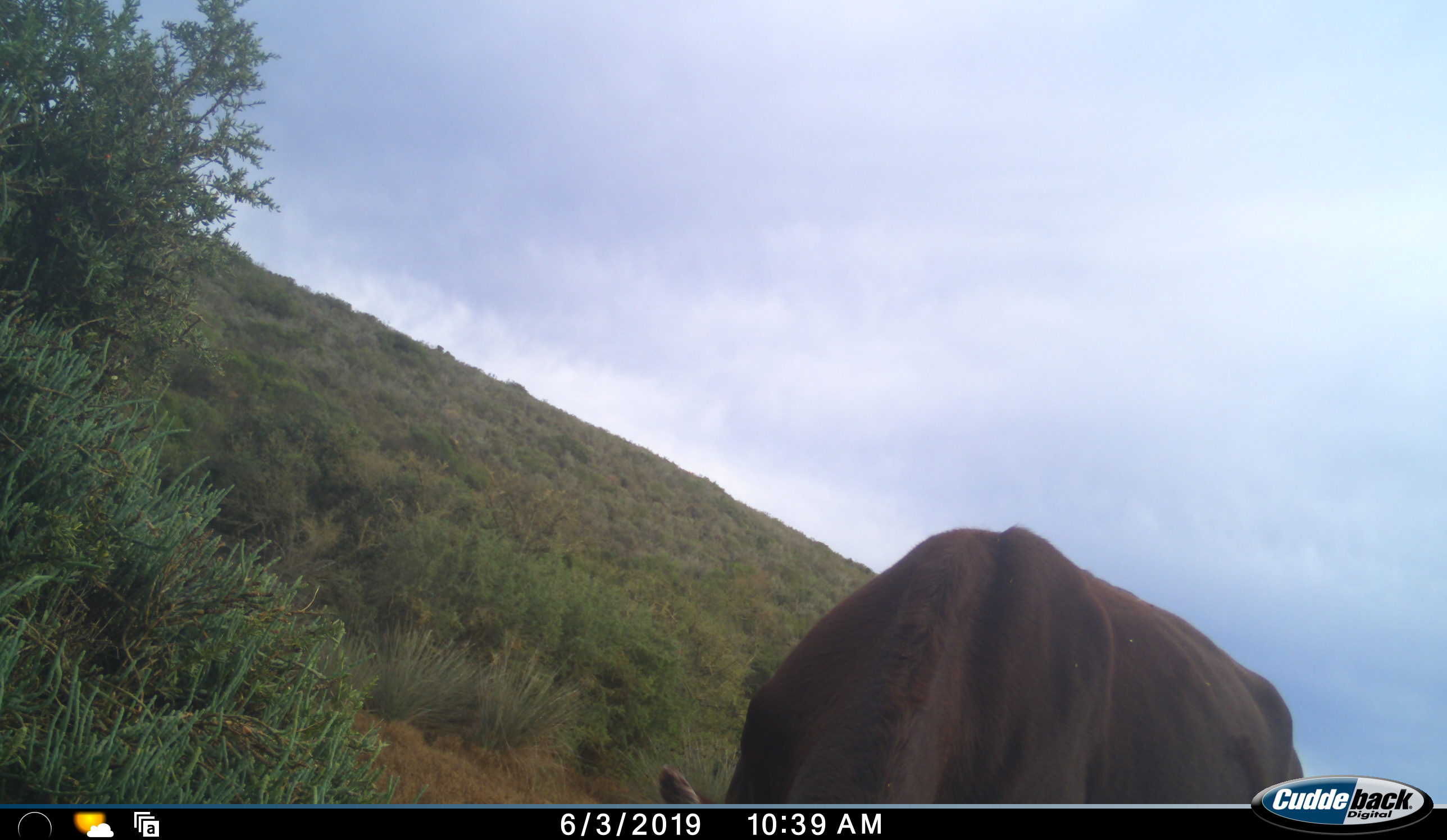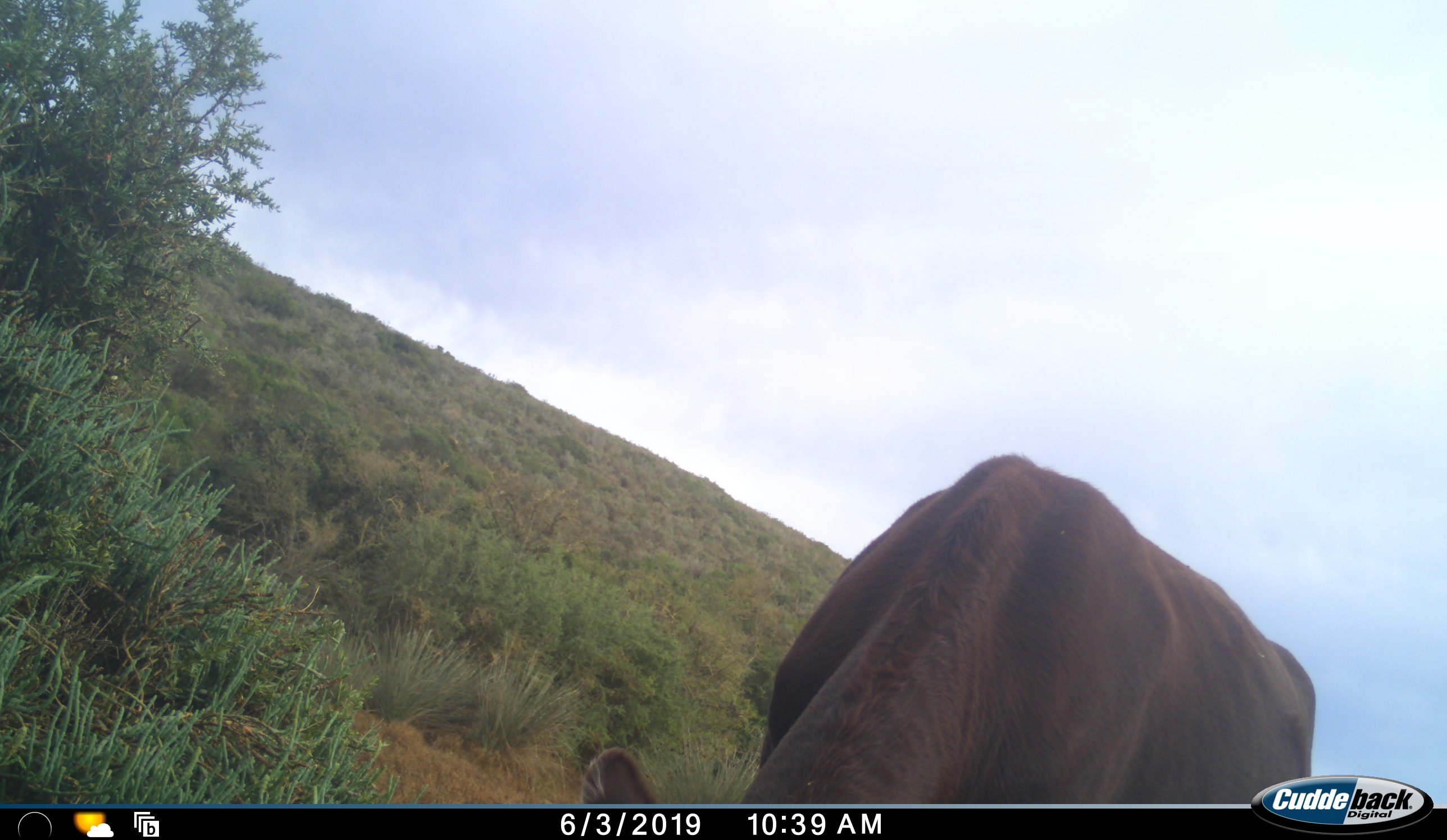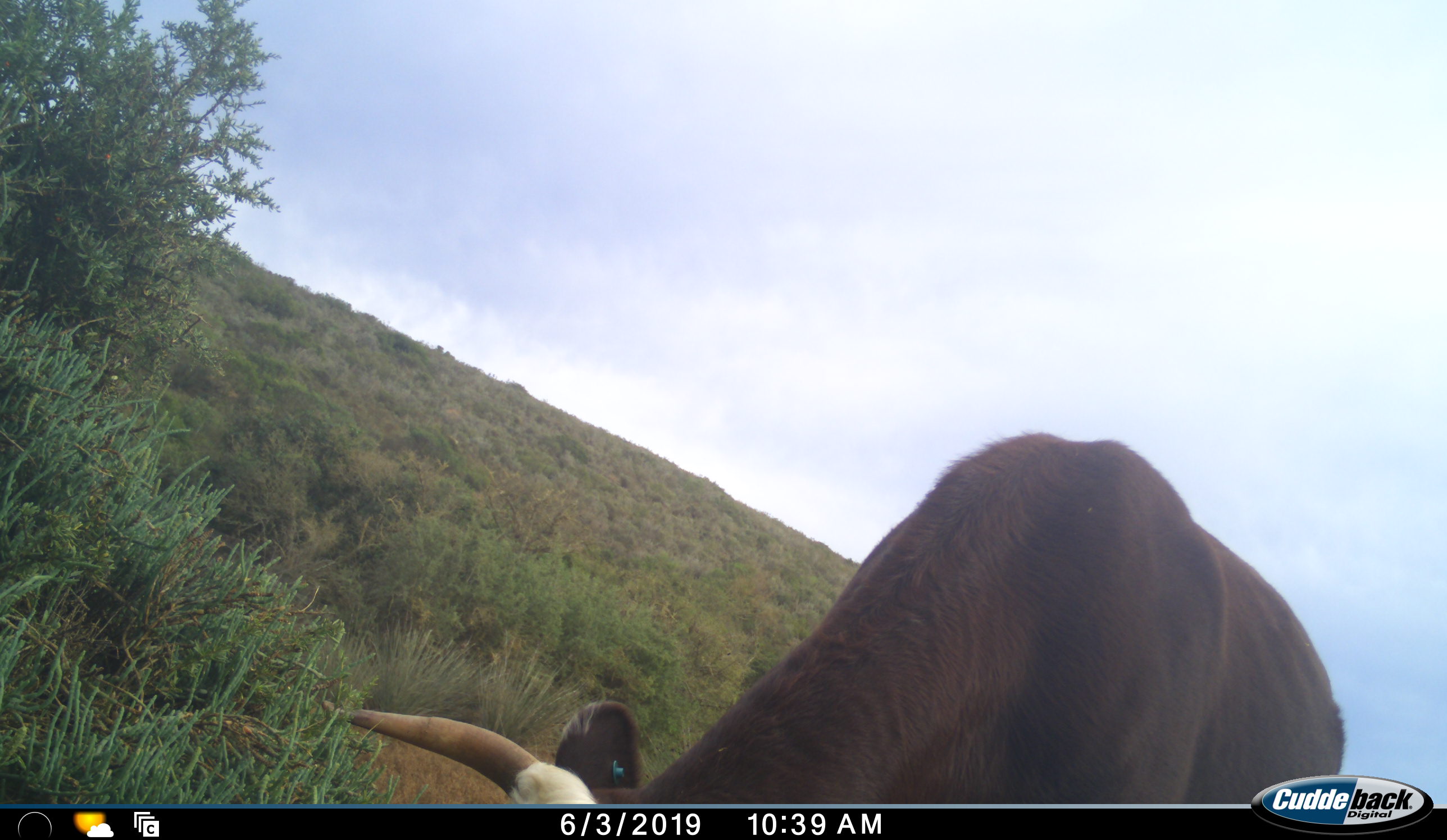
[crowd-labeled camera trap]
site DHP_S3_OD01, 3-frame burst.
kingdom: Animalia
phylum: Chordata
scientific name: Vertebrata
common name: domestic animal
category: domesticanimal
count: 1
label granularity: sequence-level